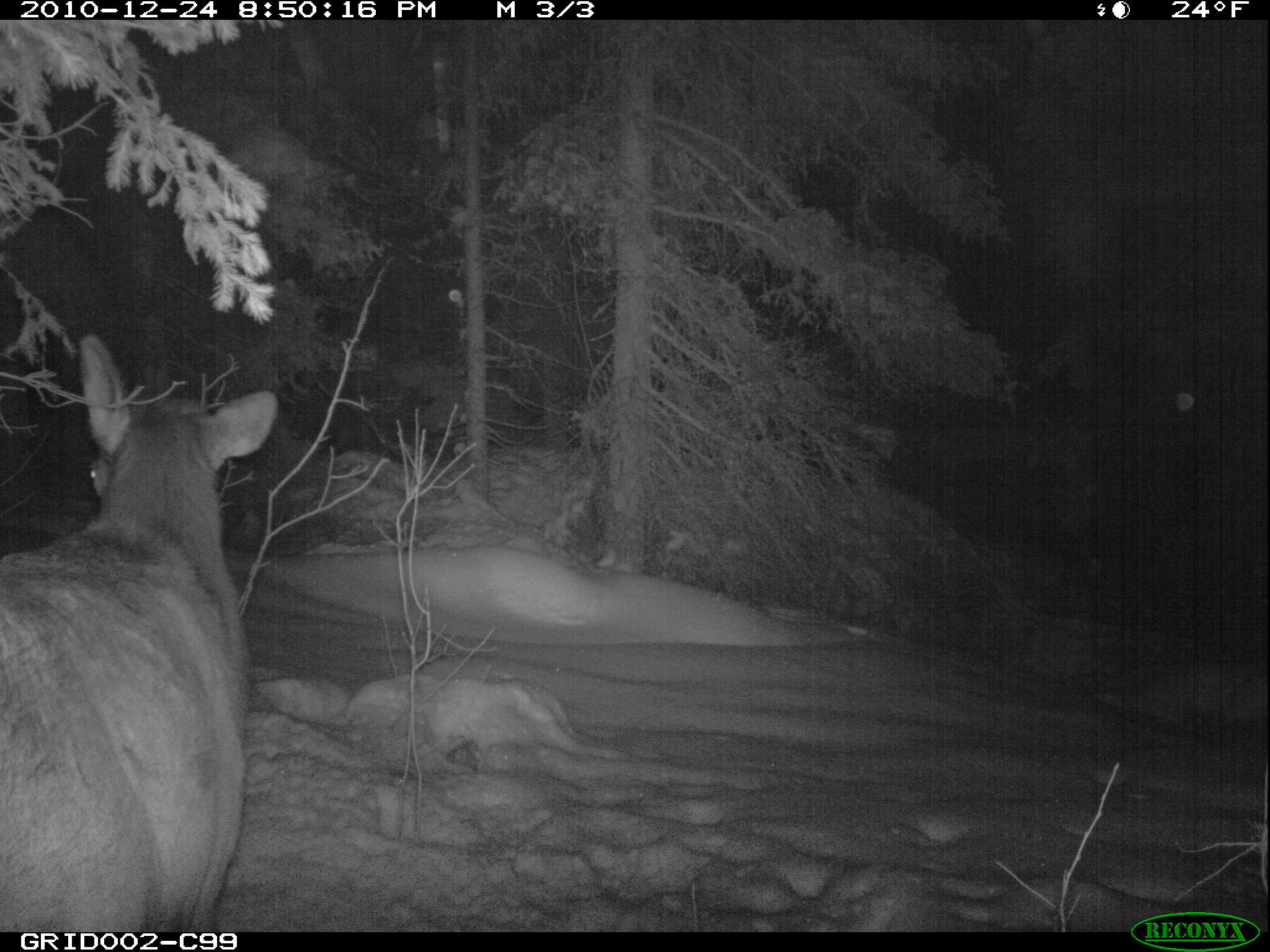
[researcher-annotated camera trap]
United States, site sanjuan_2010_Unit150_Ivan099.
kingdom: Animalia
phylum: Chordata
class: Mammalia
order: Artiodactyla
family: Cervidae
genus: Cervus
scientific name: Cervus elaphus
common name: red deer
Cervus elaphus (red deer).